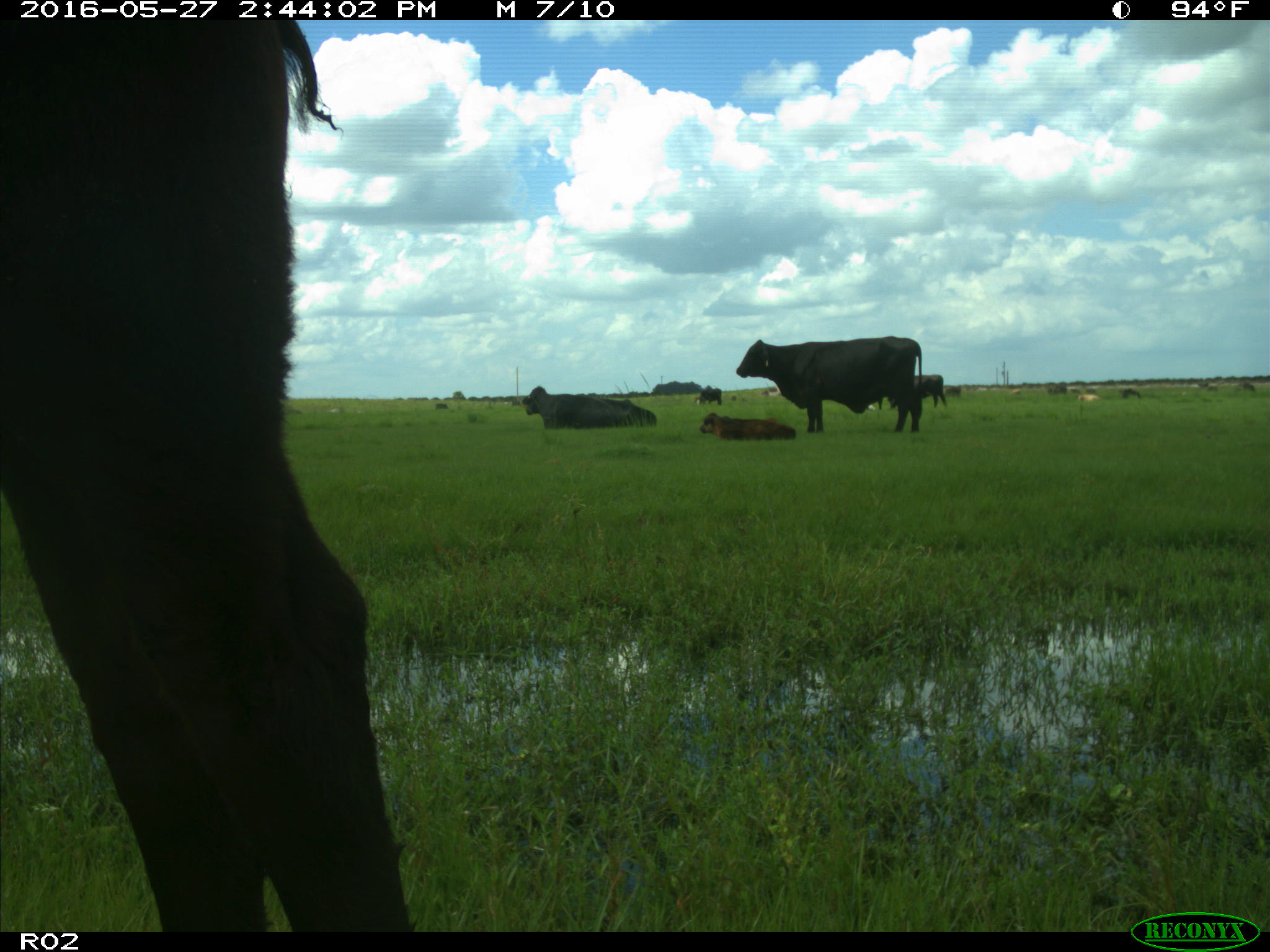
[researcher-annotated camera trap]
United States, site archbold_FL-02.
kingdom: Animalia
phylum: Chordata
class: Mammalia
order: Artiodactyla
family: Bovidae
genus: Bos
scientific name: Bos taurus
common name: domestic cow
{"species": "Bos taurus (domestic cow)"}